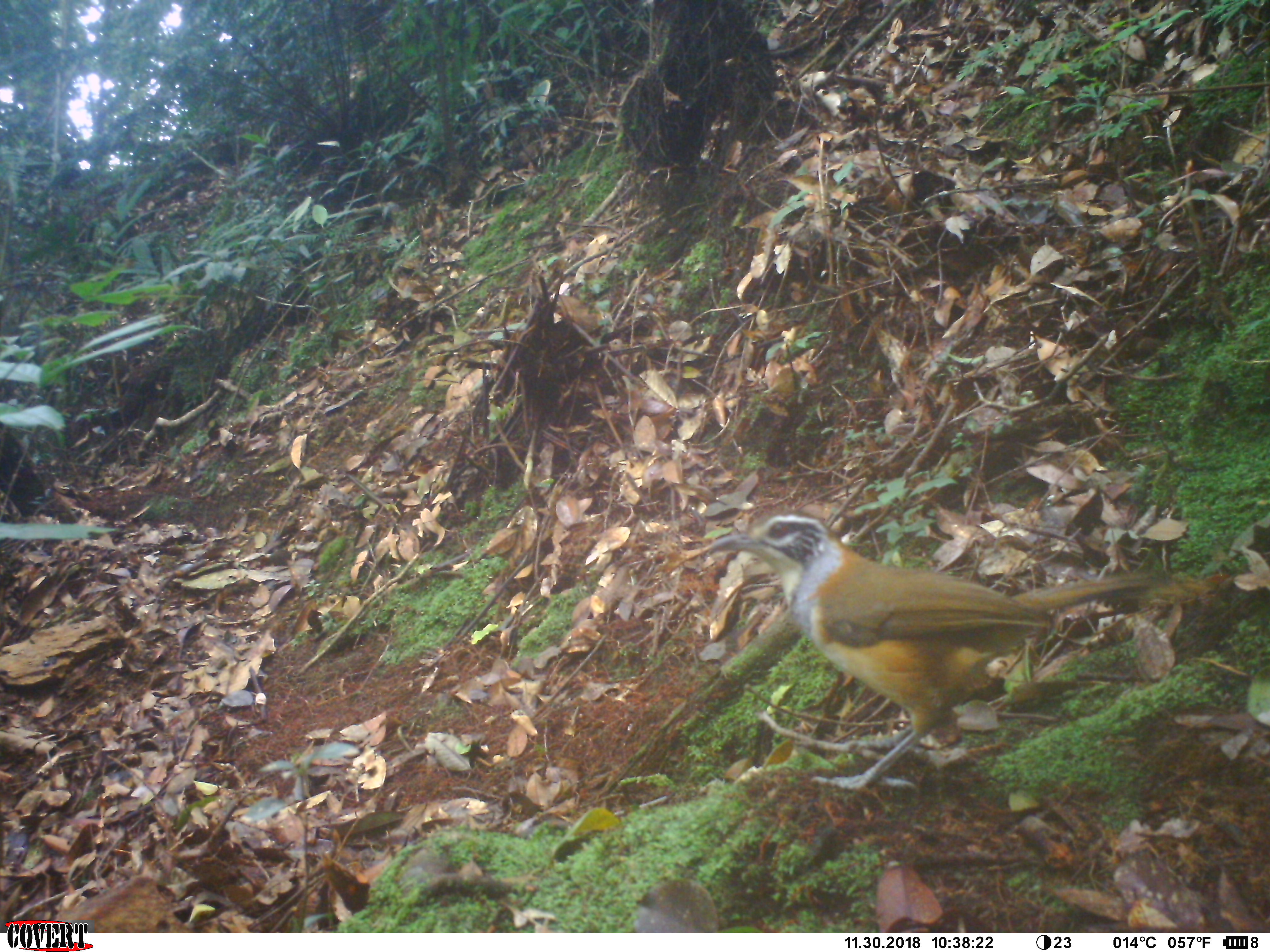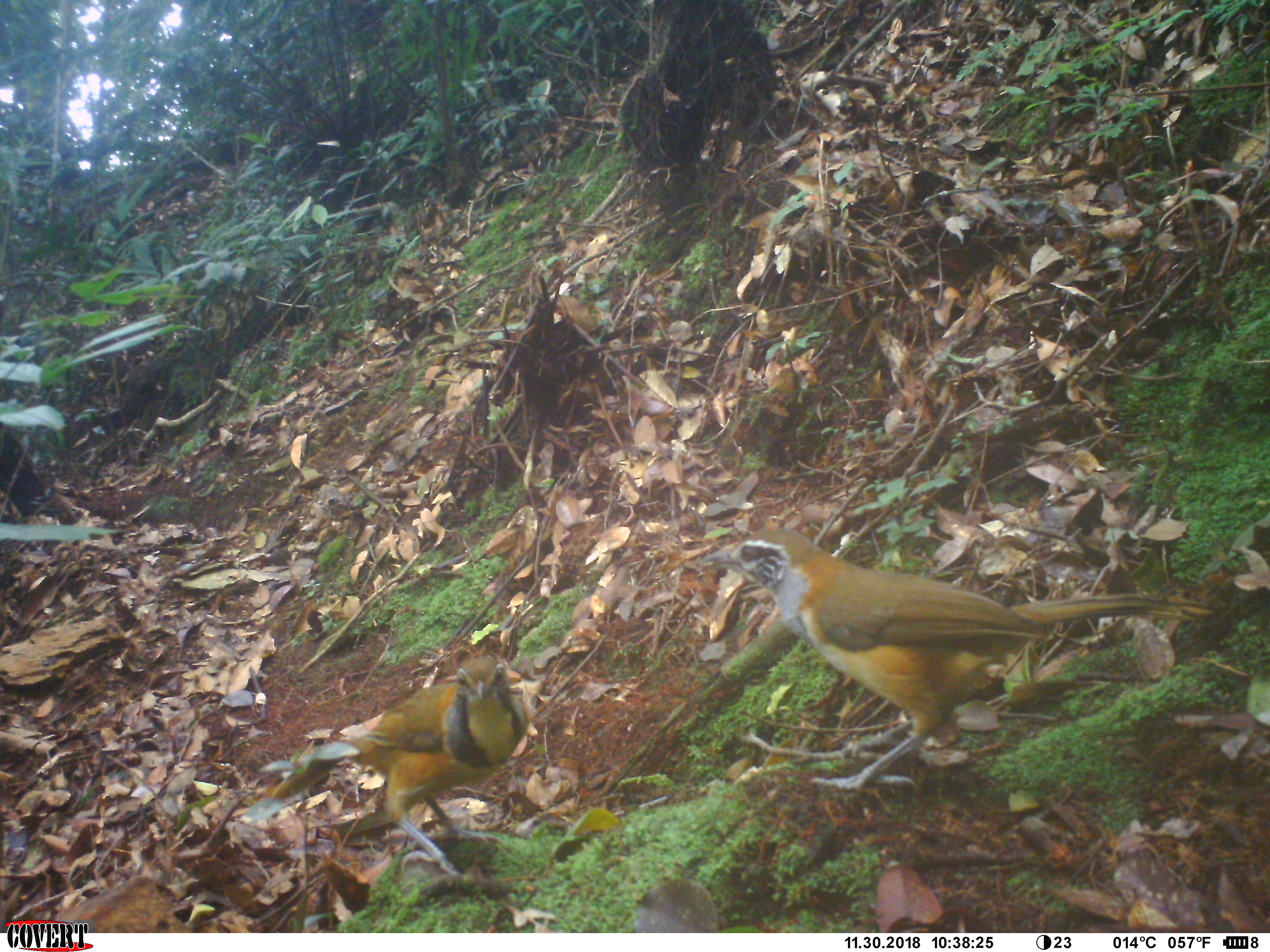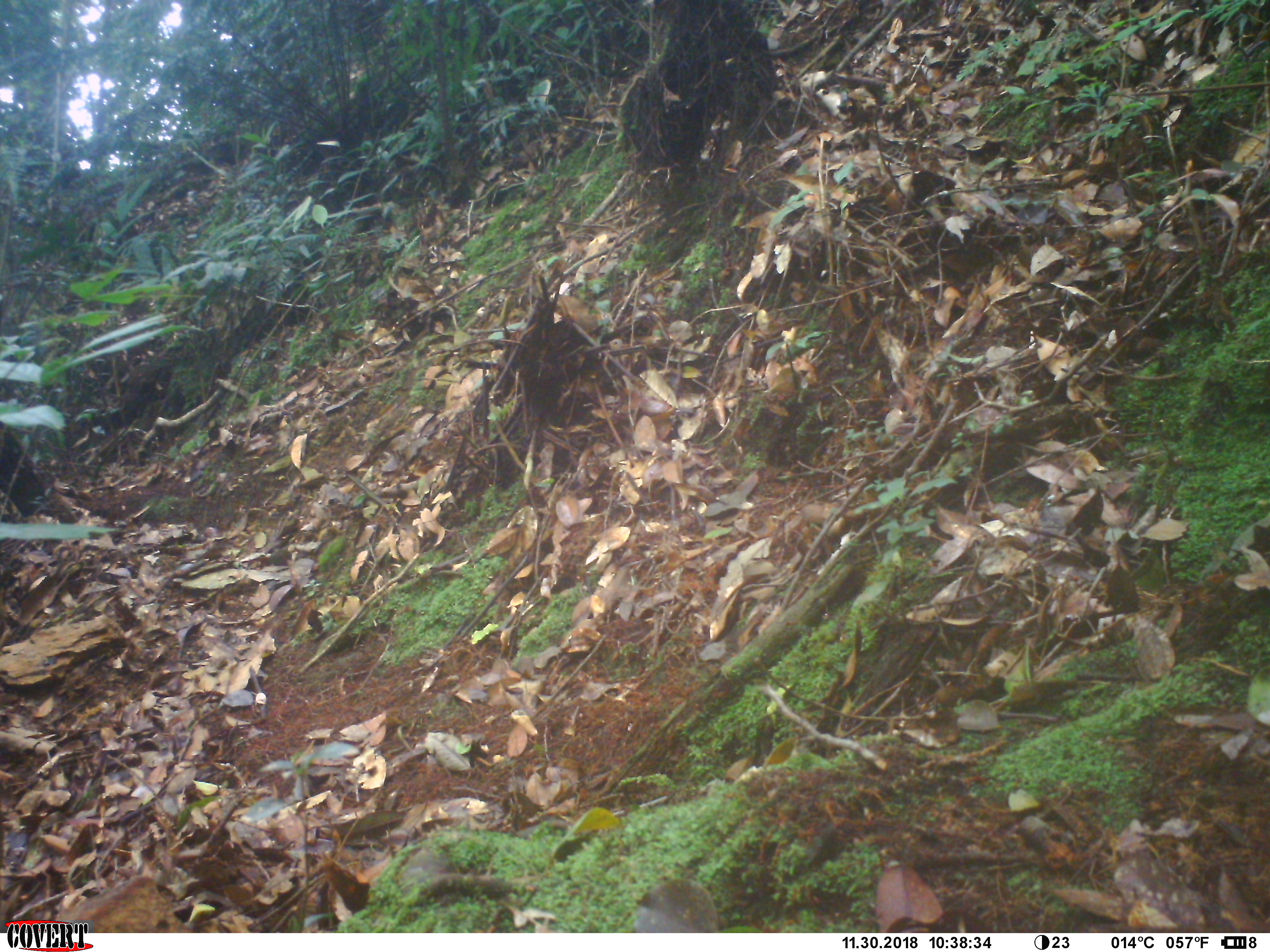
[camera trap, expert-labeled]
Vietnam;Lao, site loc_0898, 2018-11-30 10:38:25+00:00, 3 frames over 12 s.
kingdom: Animalia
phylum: Chordata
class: Aves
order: Passeriformes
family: Leiothrichidae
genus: Pterorhinus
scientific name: Pterorhinus pectoralis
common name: necklaced laughingthrush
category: necklaced laughingthrush sp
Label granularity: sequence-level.